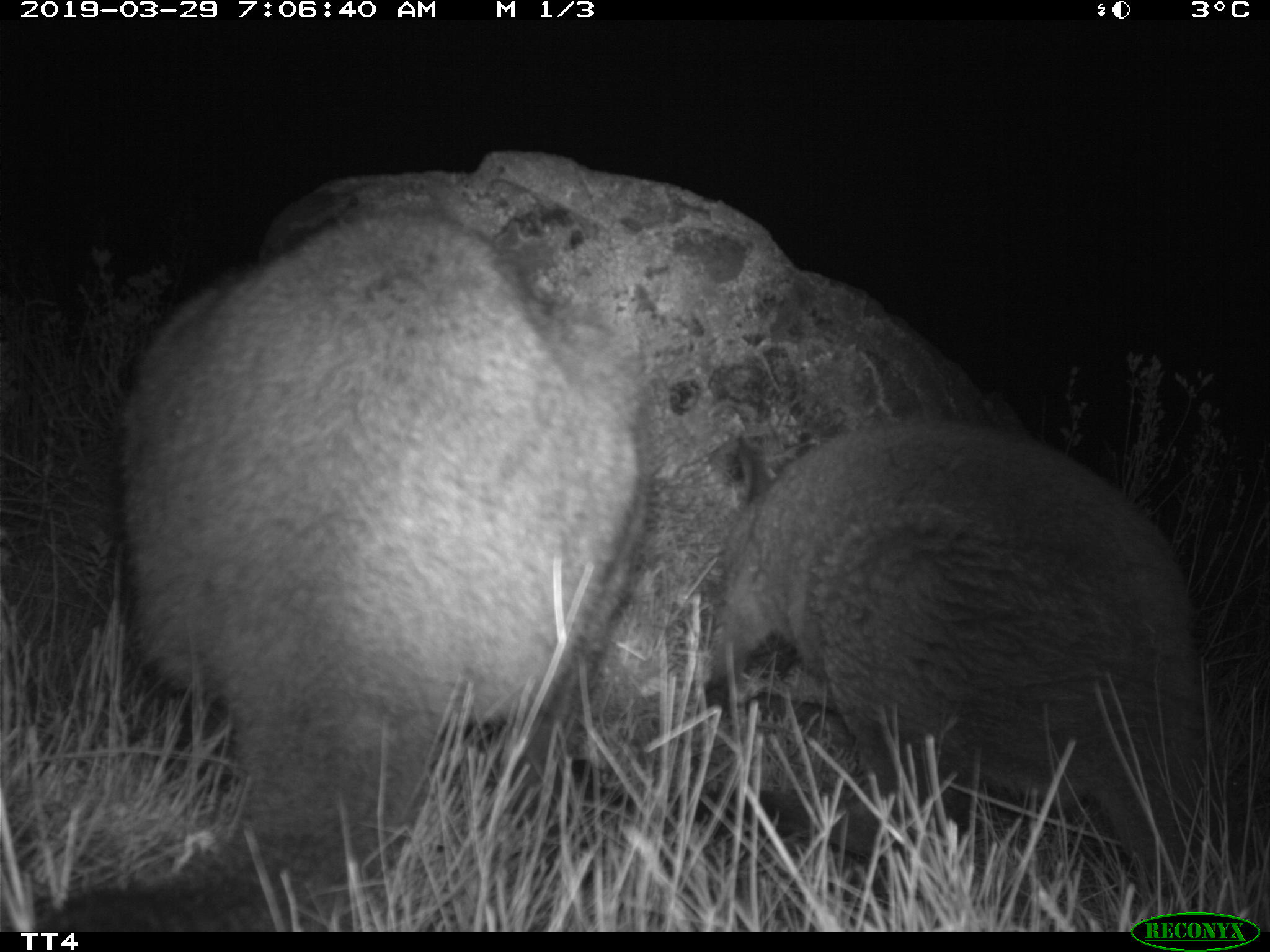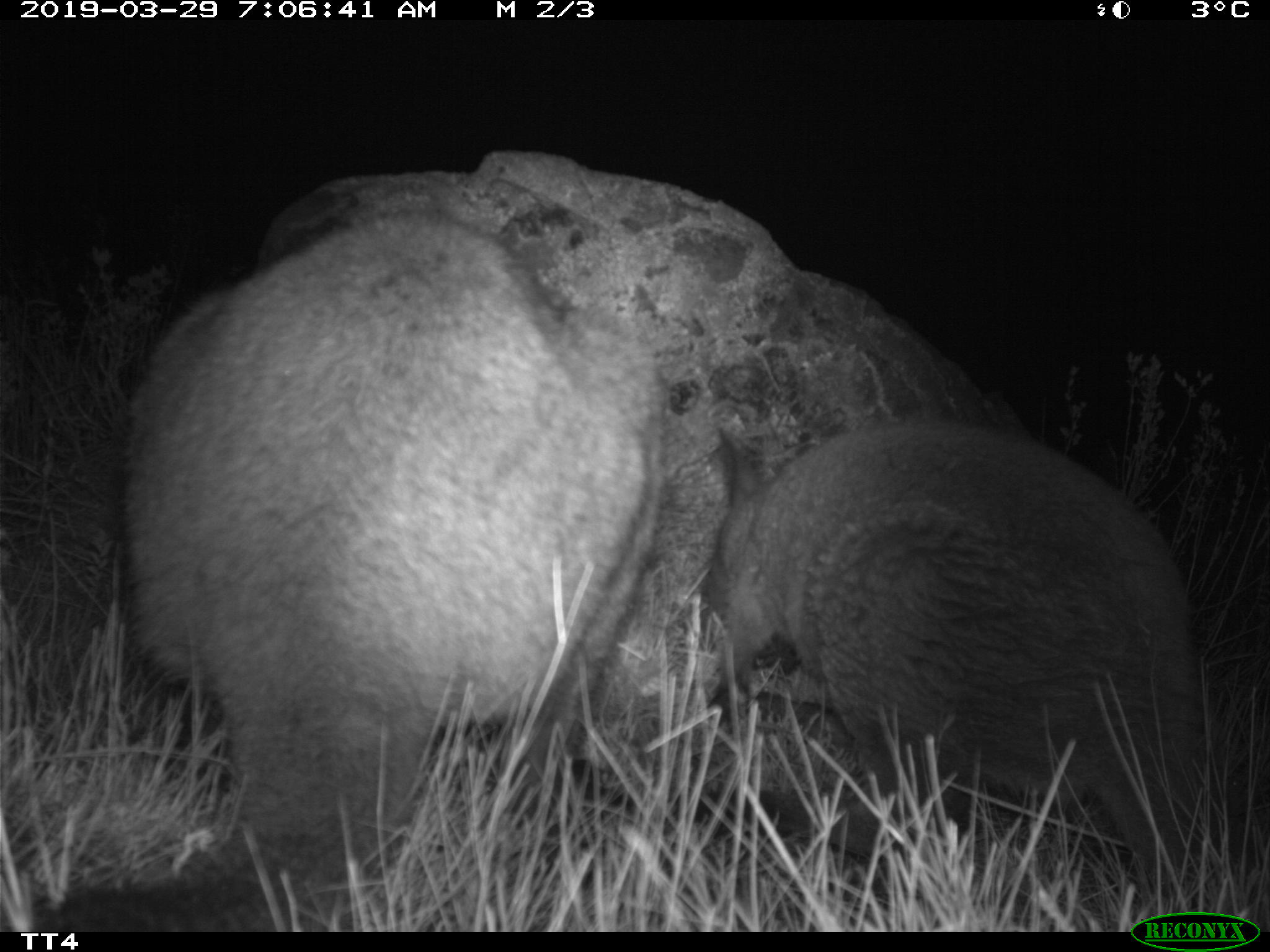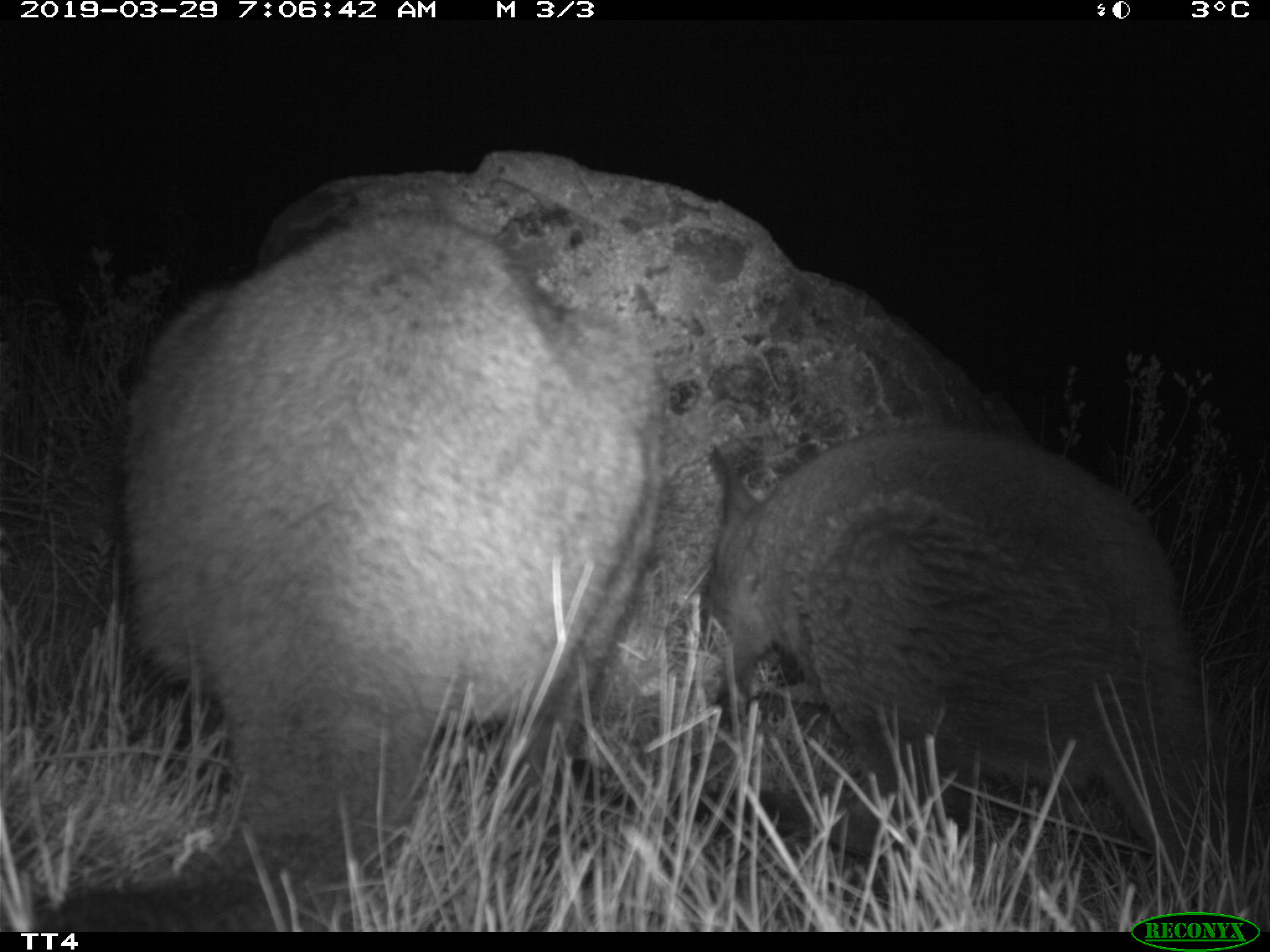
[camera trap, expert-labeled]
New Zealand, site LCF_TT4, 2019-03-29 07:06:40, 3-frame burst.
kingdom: Animalia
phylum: Chordata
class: Mammalia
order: Diprotodontia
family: Macropodidae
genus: Notamacropus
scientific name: Notamacropus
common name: wallaby